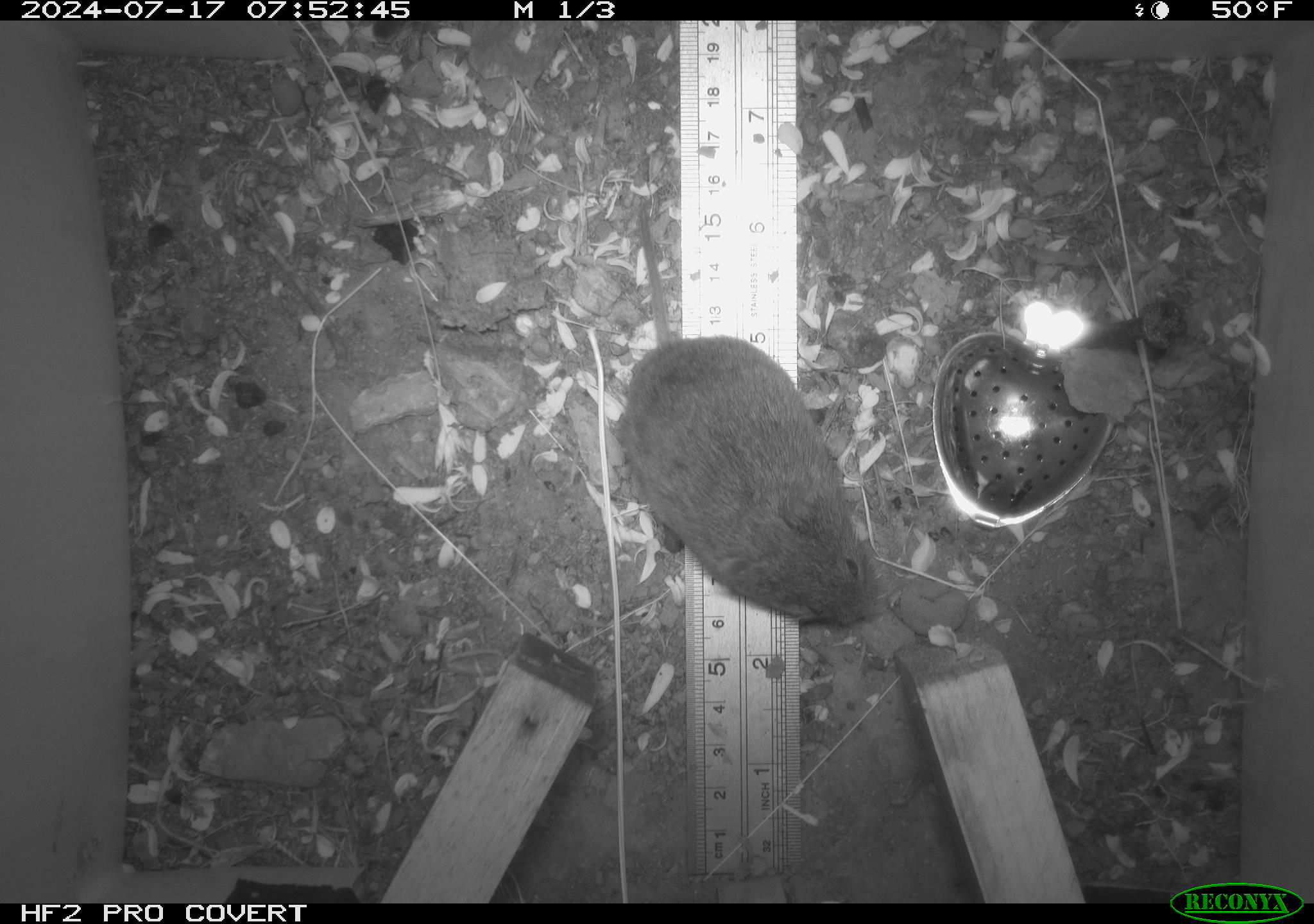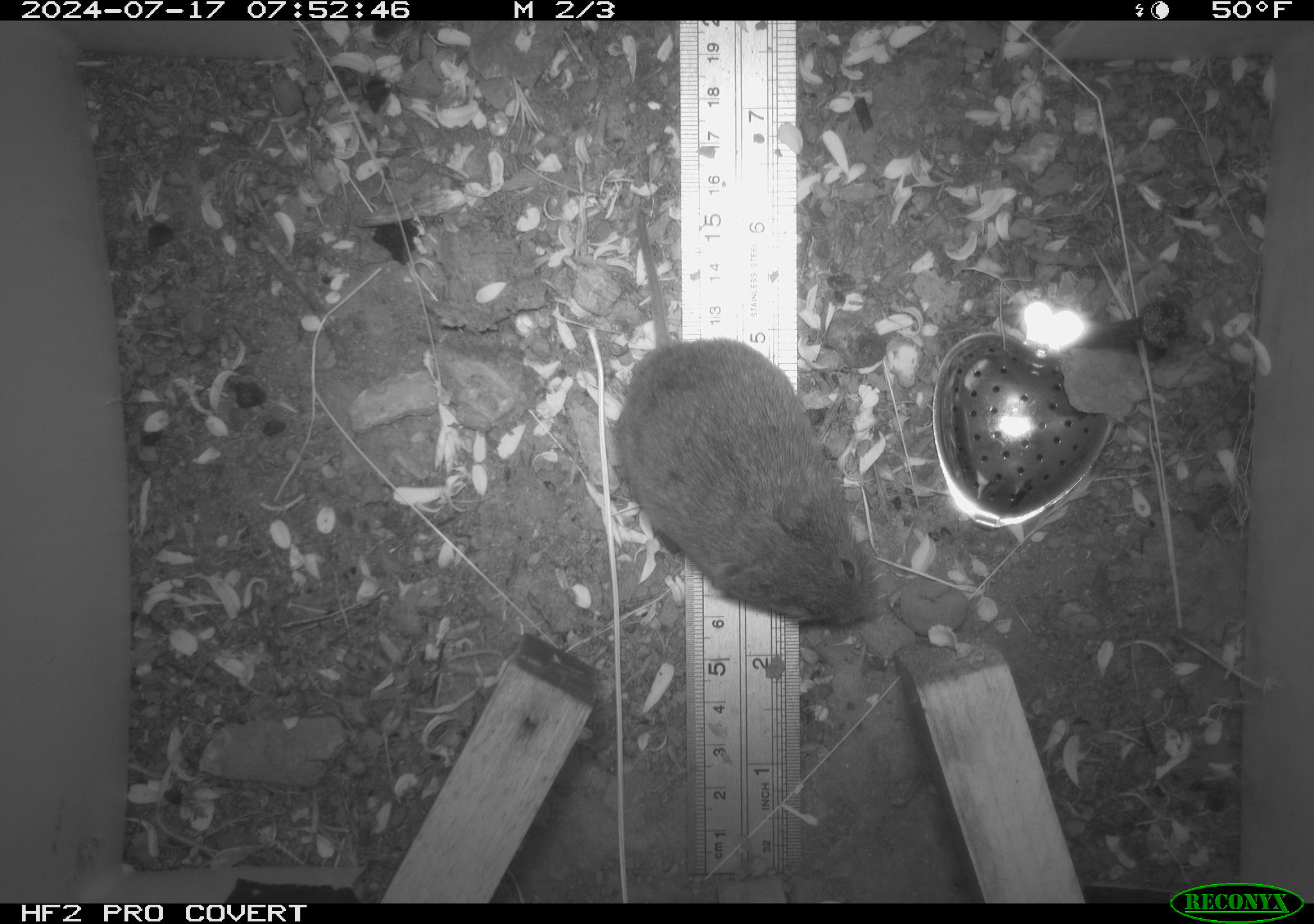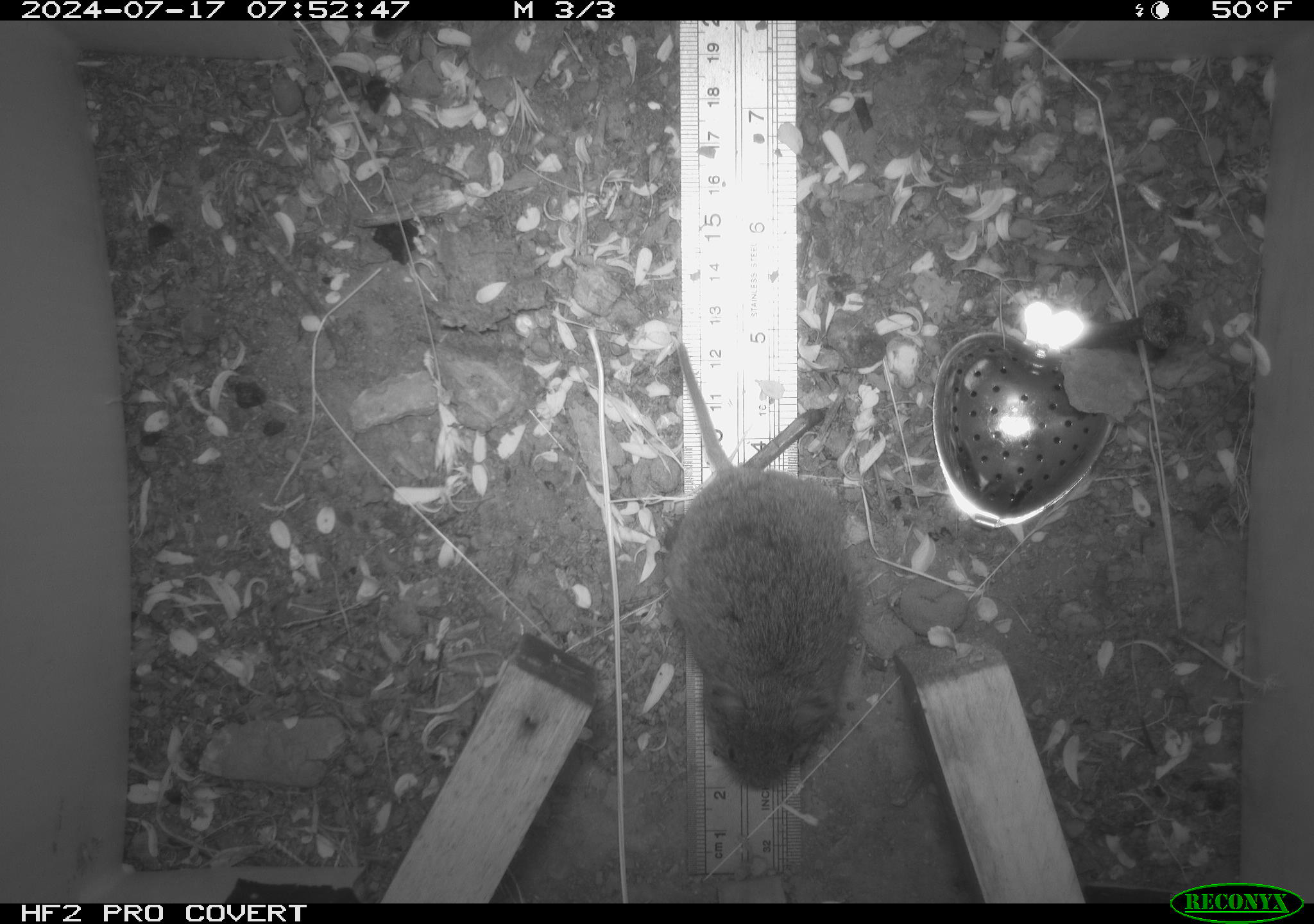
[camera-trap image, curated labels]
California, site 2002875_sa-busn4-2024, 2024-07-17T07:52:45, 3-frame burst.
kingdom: Animalia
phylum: Chordata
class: Mammalia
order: Rodentia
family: Cricetidae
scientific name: Arvicolinae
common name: voles, lemmings, and muskrats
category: arvicolinae subfamily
Arvicolinae subfamily (voles, lemmings, and muskrats) (Arvicolinae).